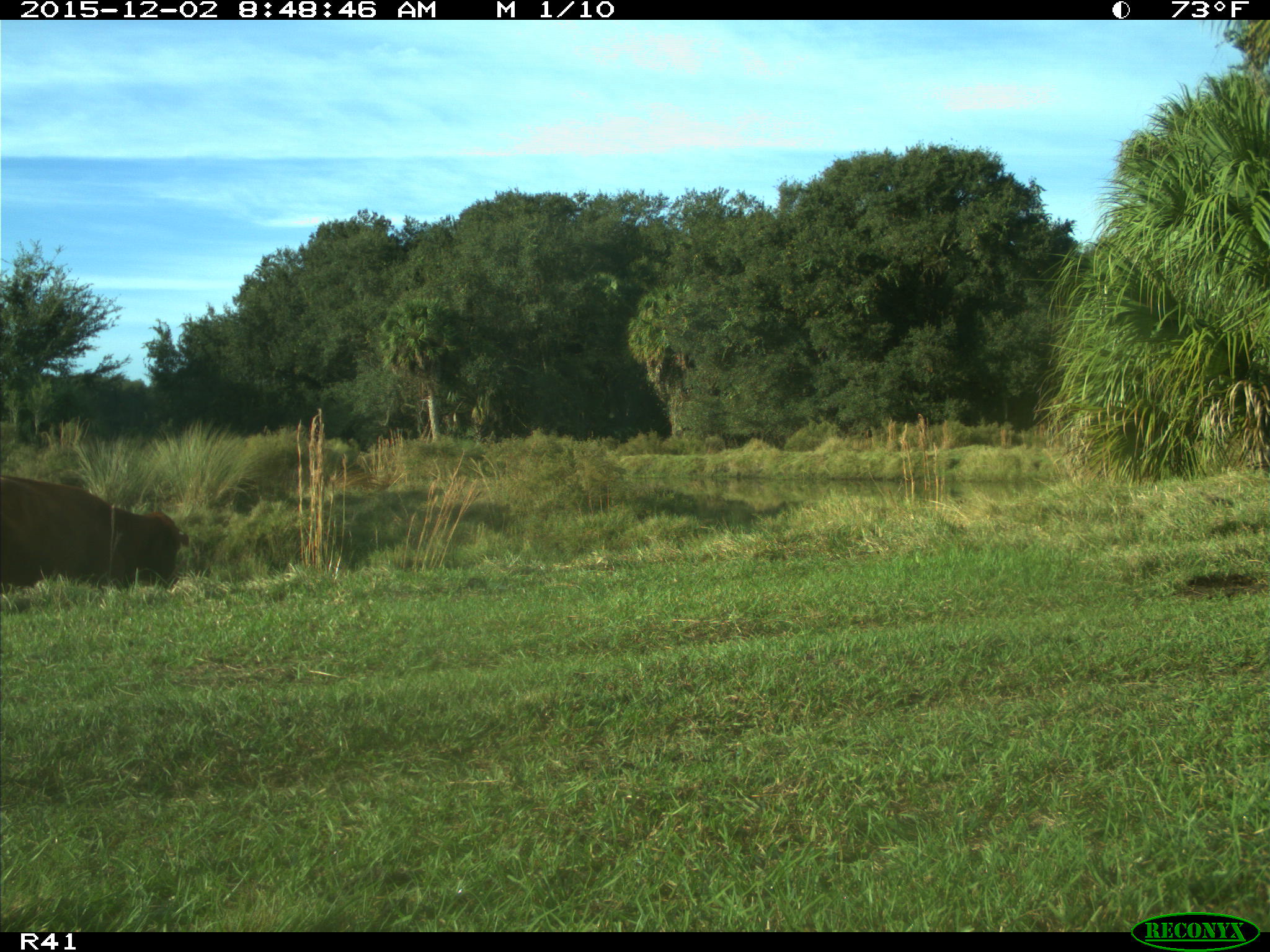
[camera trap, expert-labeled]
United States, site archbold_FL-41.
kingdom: Animalia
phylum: Chordata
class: Mammalia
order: Artiodactyla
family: Bovidae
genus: Bos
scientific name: Bos taurus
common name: domestic cow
Bos taurus (domestic cow).